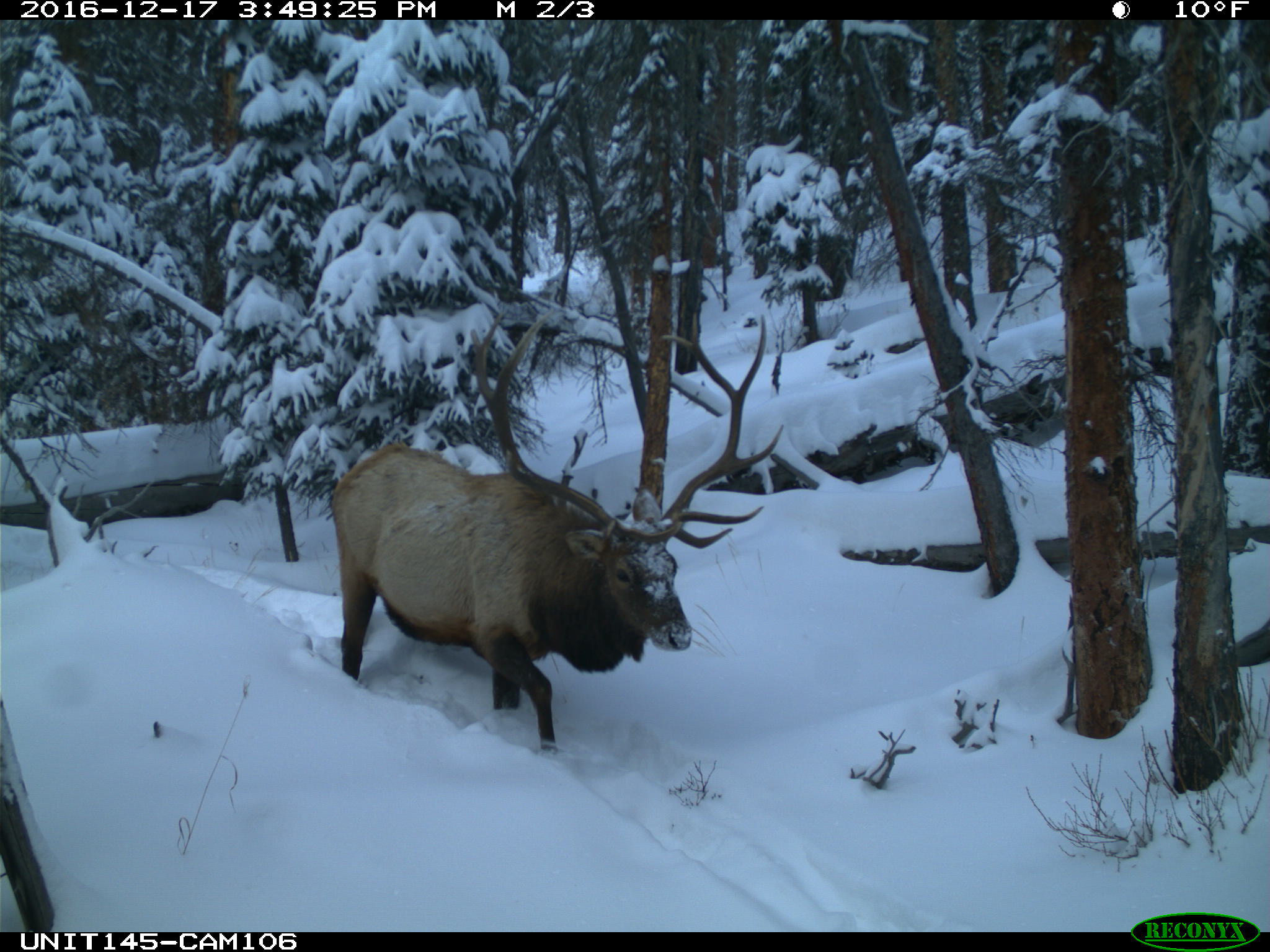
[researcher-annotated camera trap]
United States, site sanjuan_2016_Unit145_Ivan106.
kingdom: Animalia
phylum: Chordata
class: Mammalia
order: Artiodactyla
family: Cervidae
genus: Cervus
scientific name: Cervus elaphus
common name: red deer